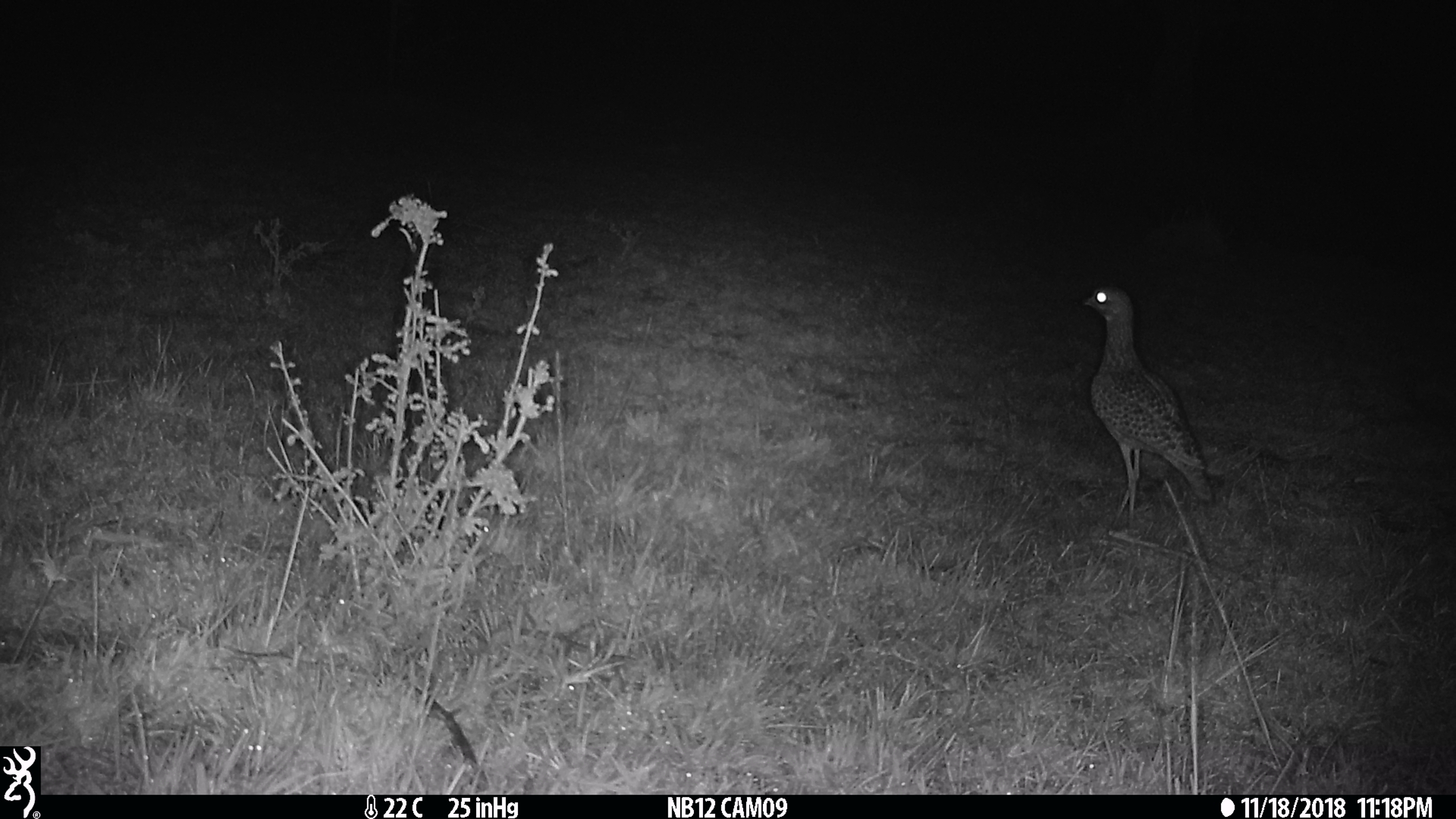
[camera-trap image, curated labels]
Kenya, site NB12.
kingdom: Animalia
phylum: Chordata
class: Aves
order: Charadriiformes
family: Burhinidae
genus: Burhinus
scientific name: Burhinus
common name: thick-knee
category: thickknee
Thickknee (thick-knee) (Burhinus).